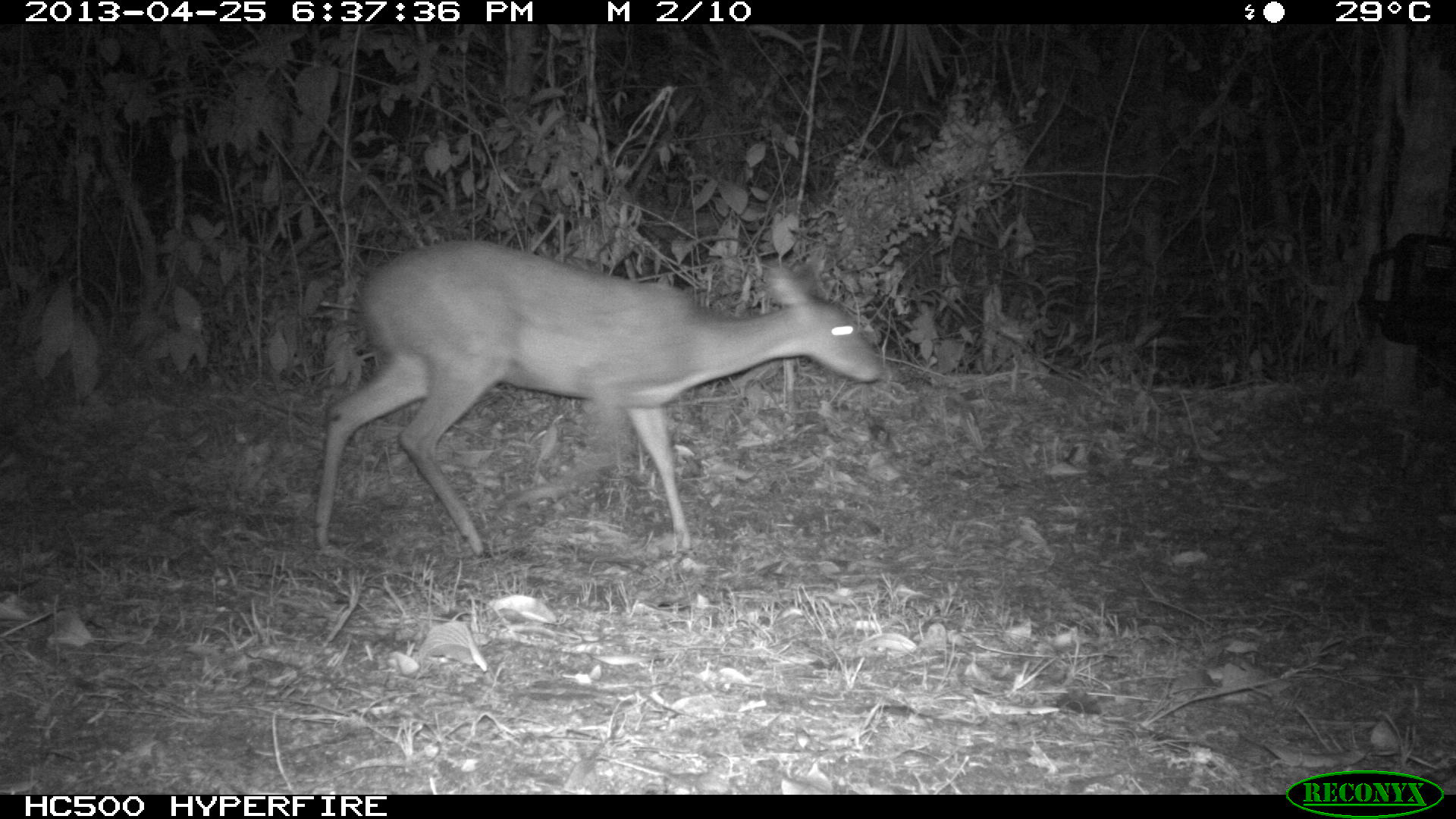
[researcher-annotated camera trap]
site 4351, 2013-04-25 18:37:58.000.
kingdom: Animalia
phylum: Chordata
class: Mammalia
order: Artiodactyla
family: Cervidae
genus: Mazama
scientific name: Mazama temama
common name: central american red brocket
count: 1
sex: female